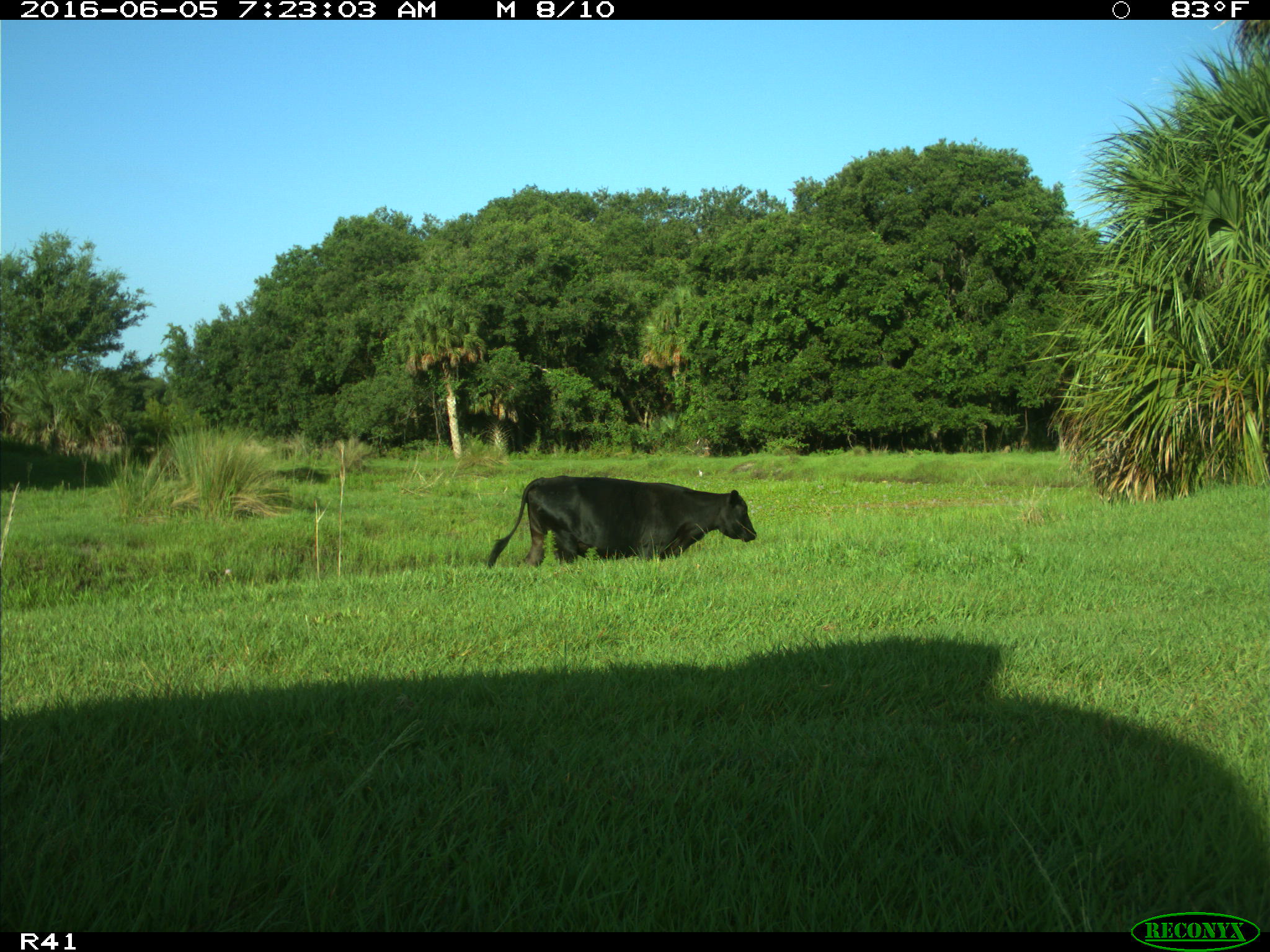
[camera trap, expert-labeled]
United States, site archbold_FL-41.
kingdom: Animalia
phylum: Chordata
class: Mammalia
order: Artiodactyla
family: Bovidae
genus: Bos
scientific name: Bos taurus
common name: domestic cow